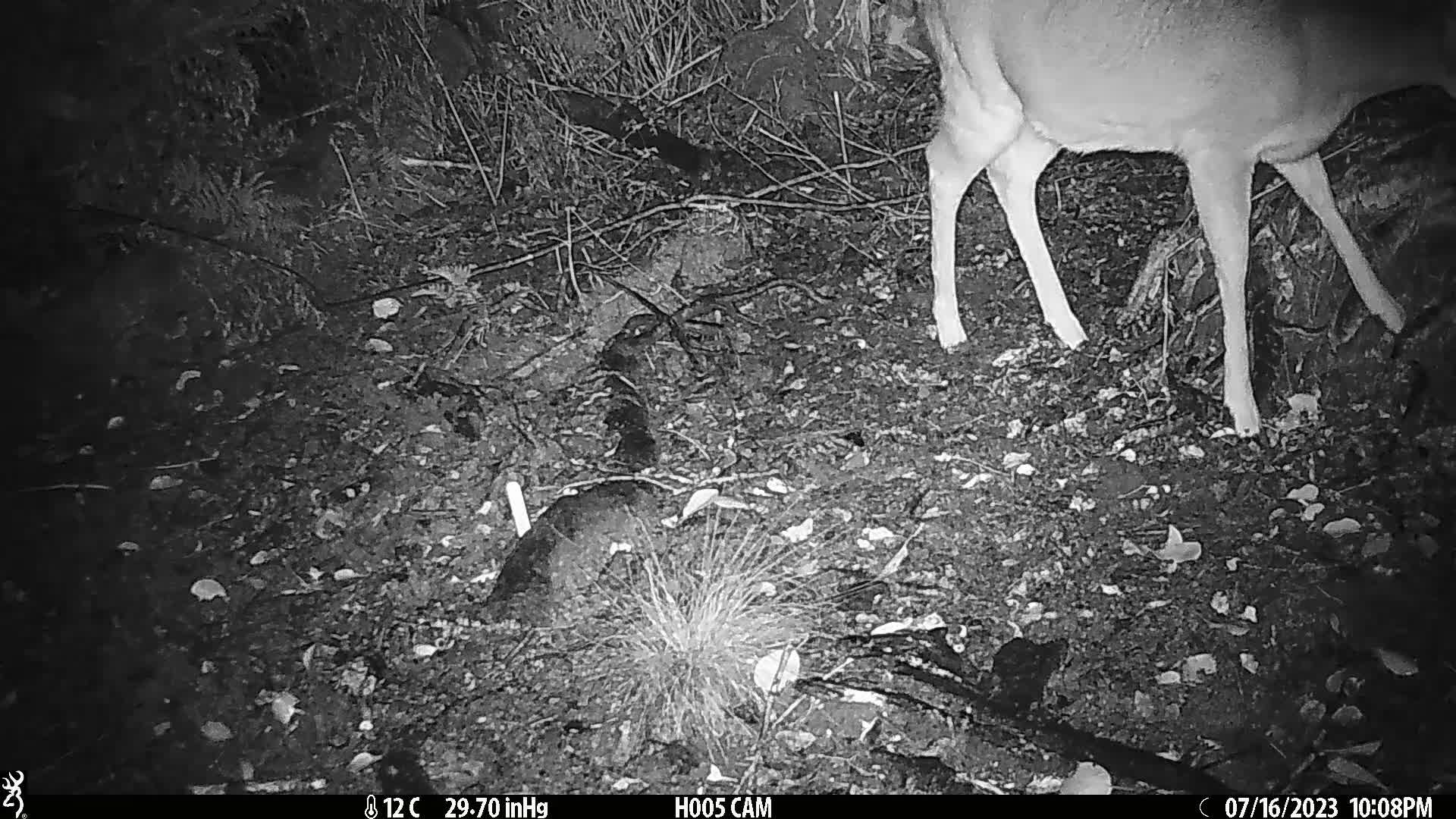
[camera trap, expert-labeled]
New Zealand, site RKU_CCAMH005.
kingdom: Animalia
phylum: Chordata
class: Mammalia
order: Artiodactyla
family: Cervidae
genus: Odocoileus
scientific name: Odocoileus virginianus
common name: white-tailed deer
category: white tailed deer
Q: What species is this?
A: White tailed deer (white-tailed deer) (Odocoileus virginianus).